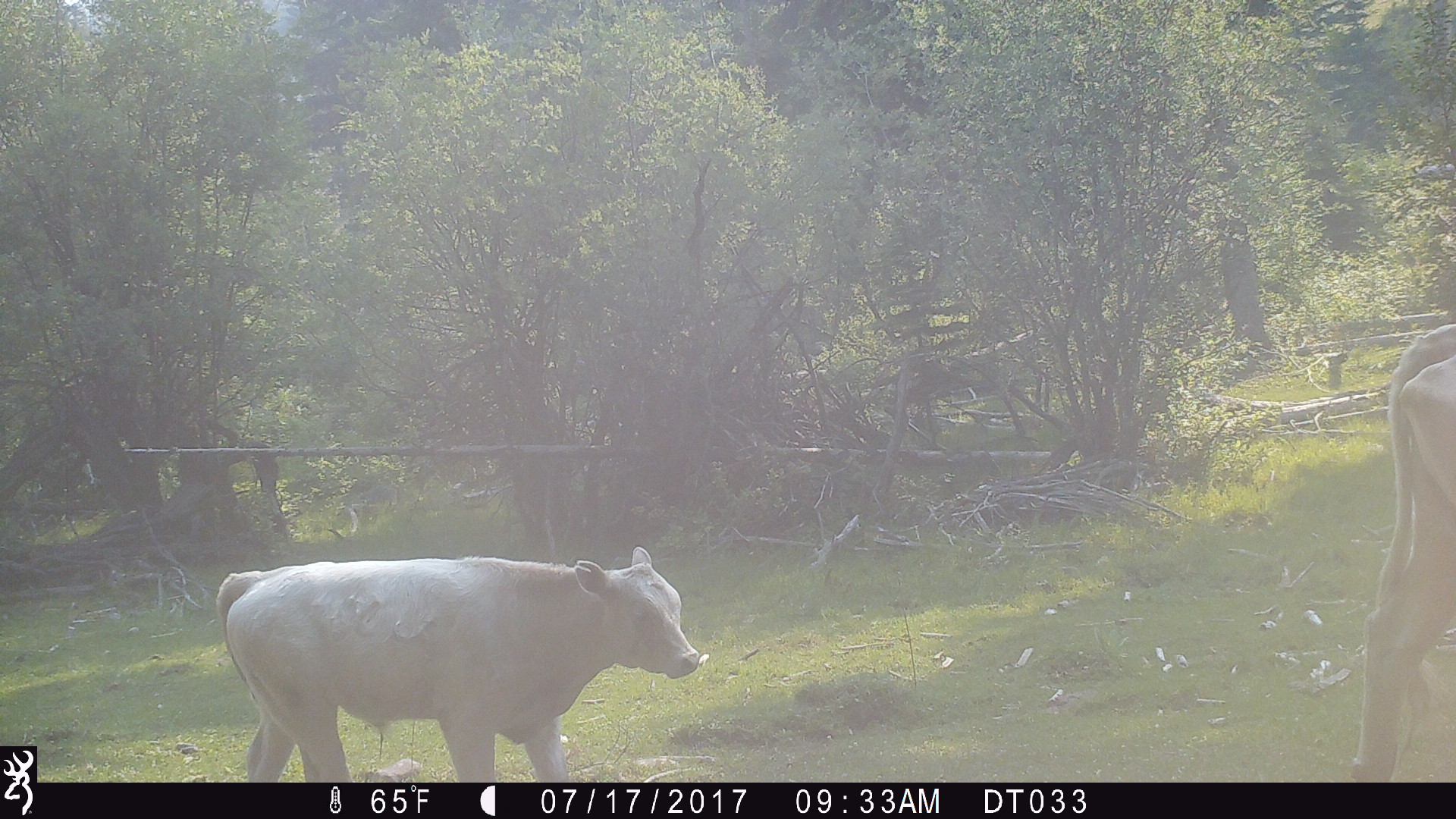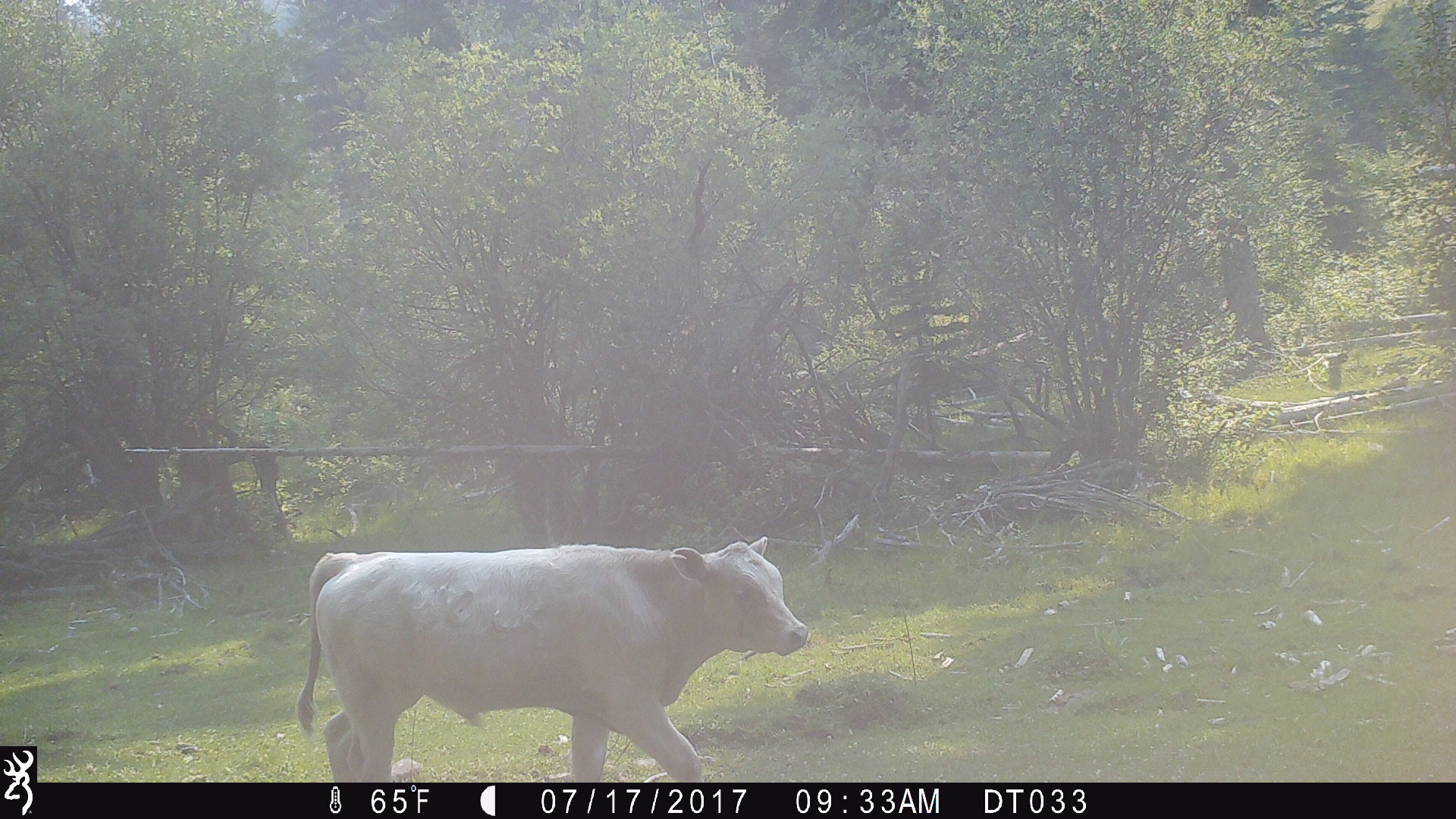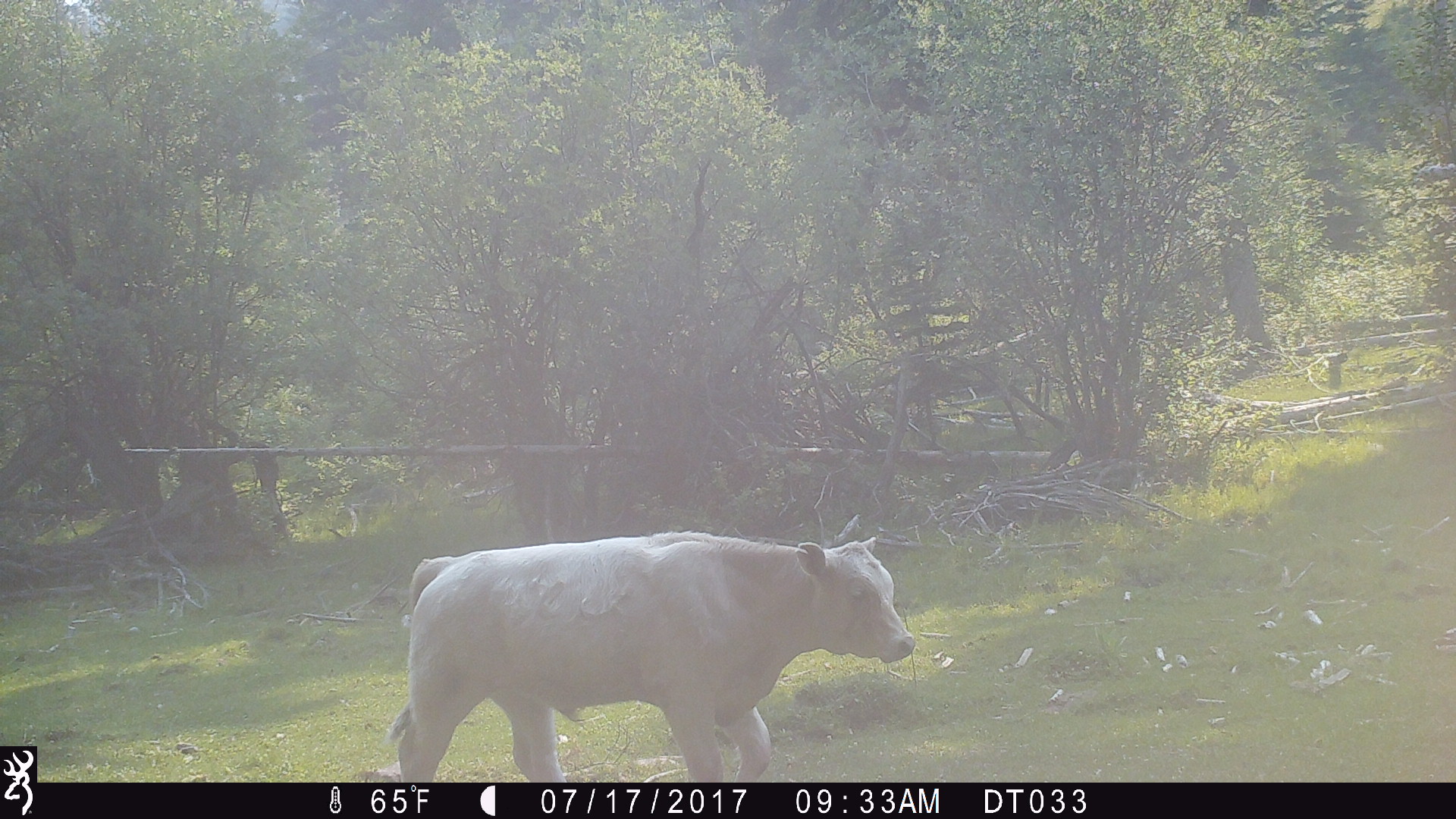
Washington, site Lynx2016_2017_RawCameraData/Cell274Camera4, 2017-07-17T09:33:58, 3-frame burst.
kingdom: Animalia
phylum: Chordata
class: Mammalia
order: Artiodactyla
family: Bovidae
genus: Bos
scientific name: Bos taurus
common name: domestic cattle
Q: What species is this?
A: Domestic cattle (Bos taurus).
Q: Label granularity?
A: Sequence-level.